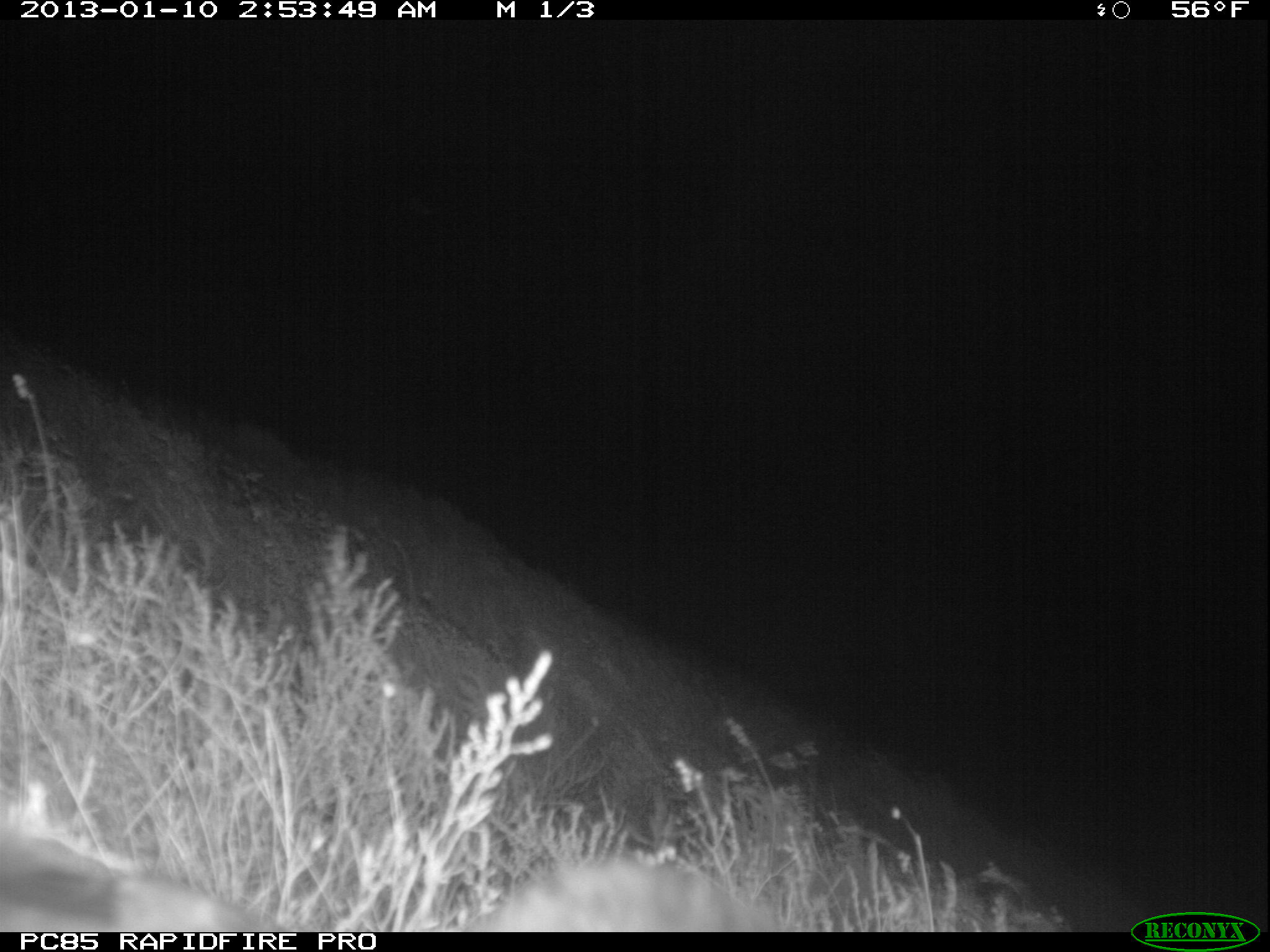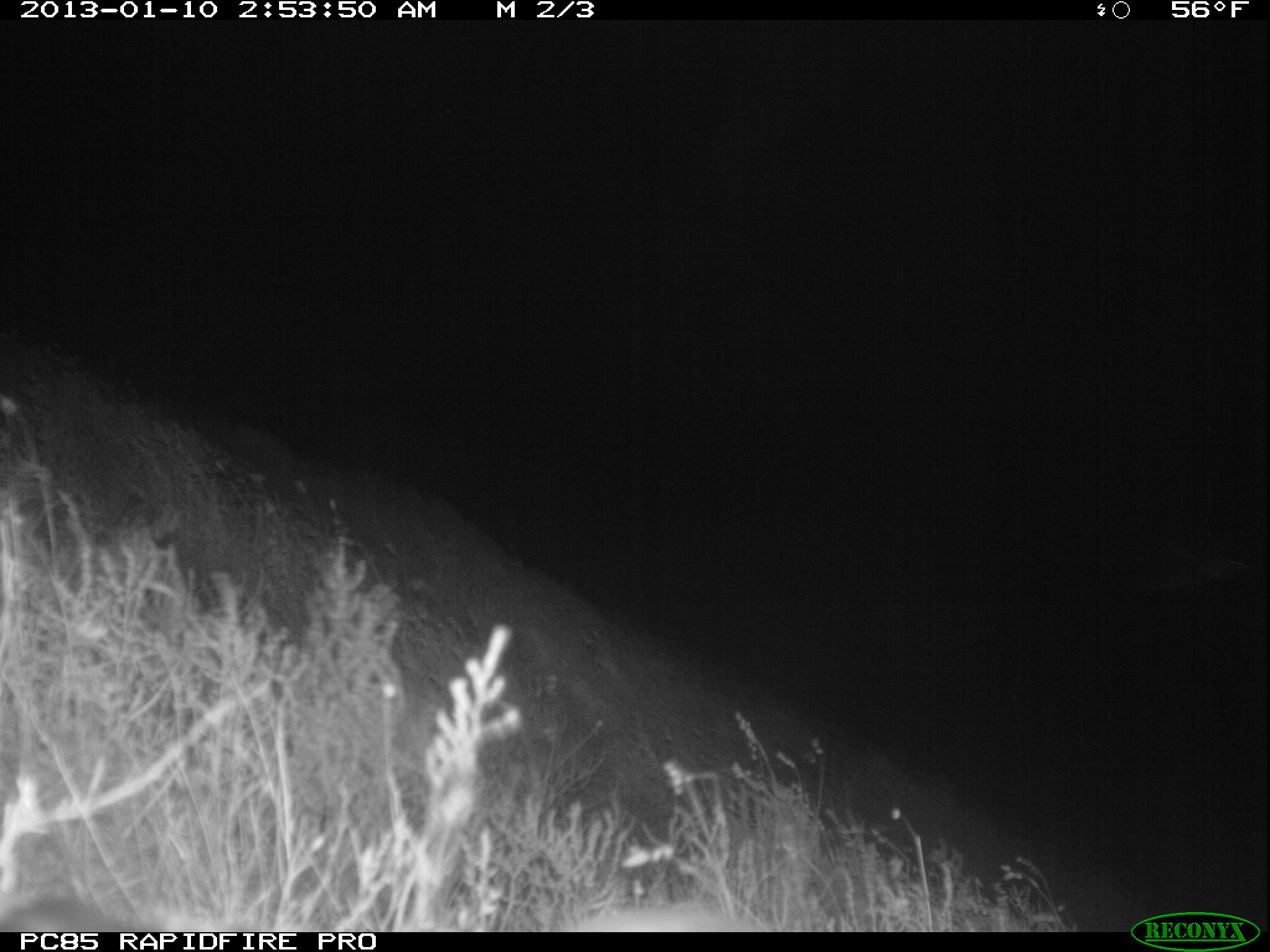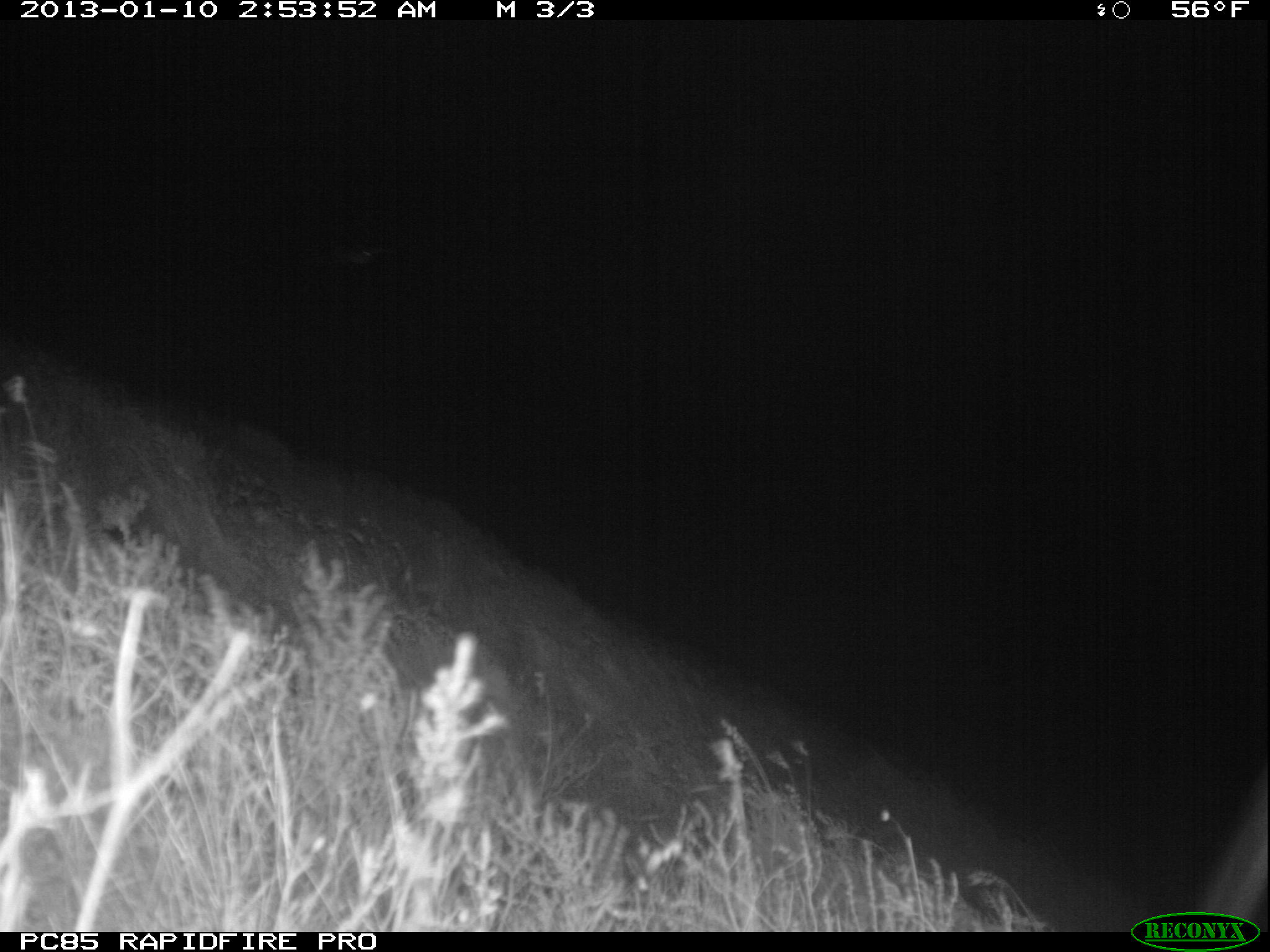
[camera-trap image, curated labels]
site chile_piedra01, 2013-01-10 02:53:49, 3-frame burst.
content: unidentified animal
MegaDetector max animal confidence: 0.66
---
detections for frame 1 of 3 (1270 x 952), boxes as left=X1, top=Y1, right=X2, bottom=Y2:
unknown: left=0, top=829, right=806, bottom=931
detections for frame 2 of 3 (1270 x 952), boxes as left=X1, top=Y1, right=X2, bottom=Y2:
unknown: left=0, top=891, right=193, bottom=932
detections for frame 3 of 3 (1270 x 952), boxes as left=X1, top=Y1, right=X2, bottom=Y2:
unknown: left=1205, top=772, right=1270, bottom=912